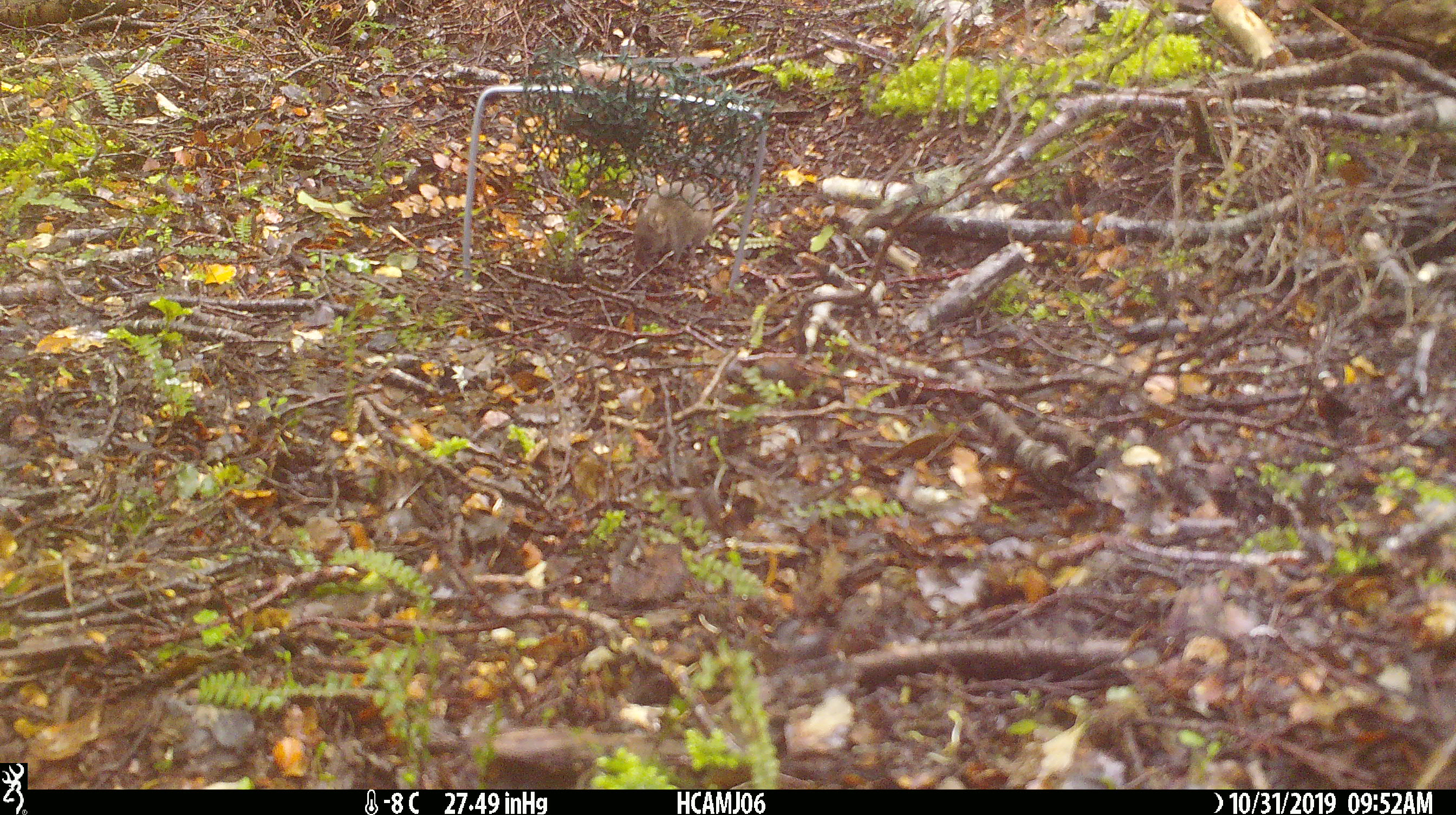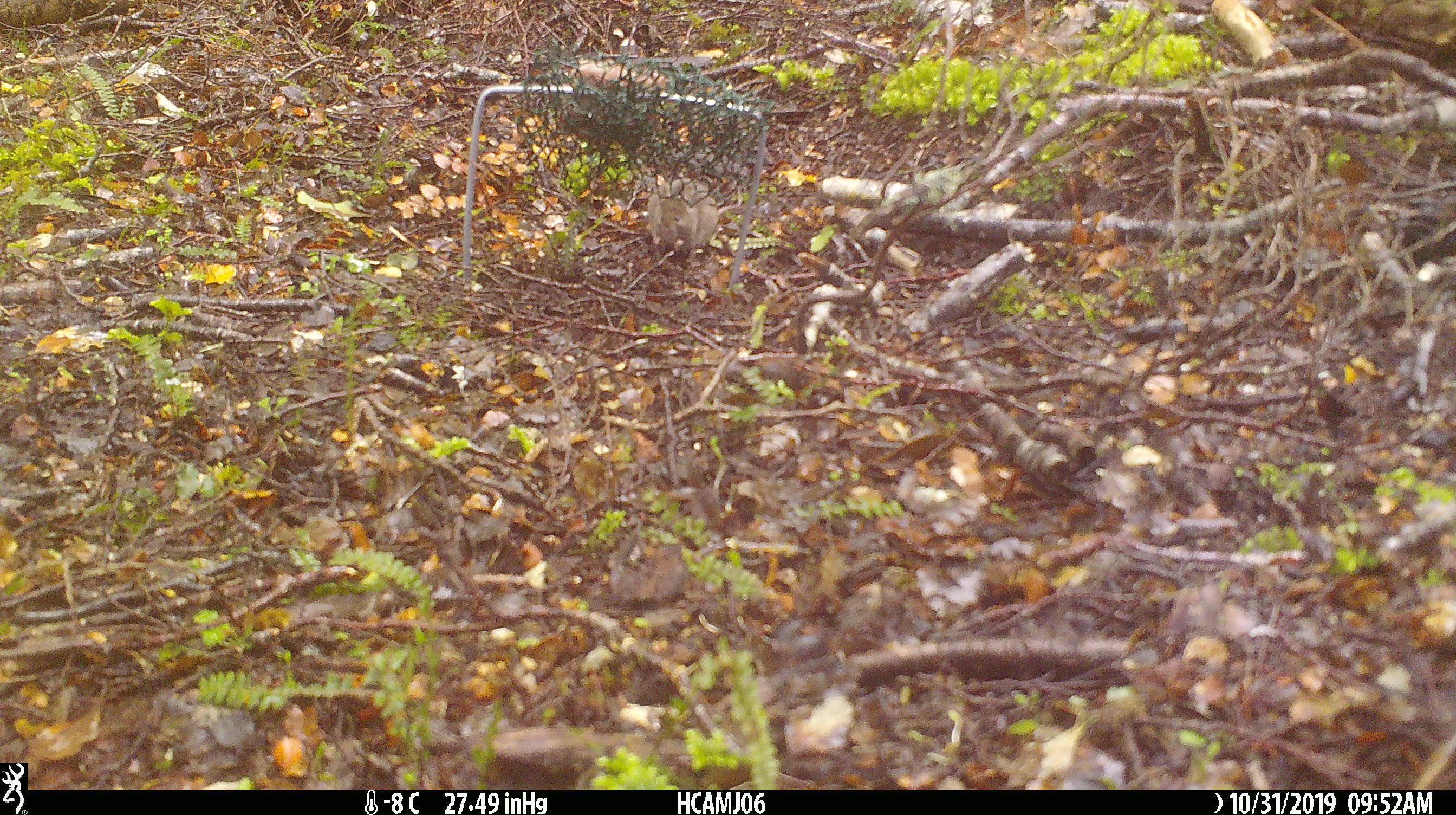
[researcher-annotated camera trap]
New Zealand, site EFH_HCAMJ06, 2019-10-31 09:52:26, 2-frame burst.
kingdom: Animalia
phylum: Chordata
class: Mammalia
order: Rodentia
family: Muridae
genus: Mus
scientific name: Mus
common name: mouse